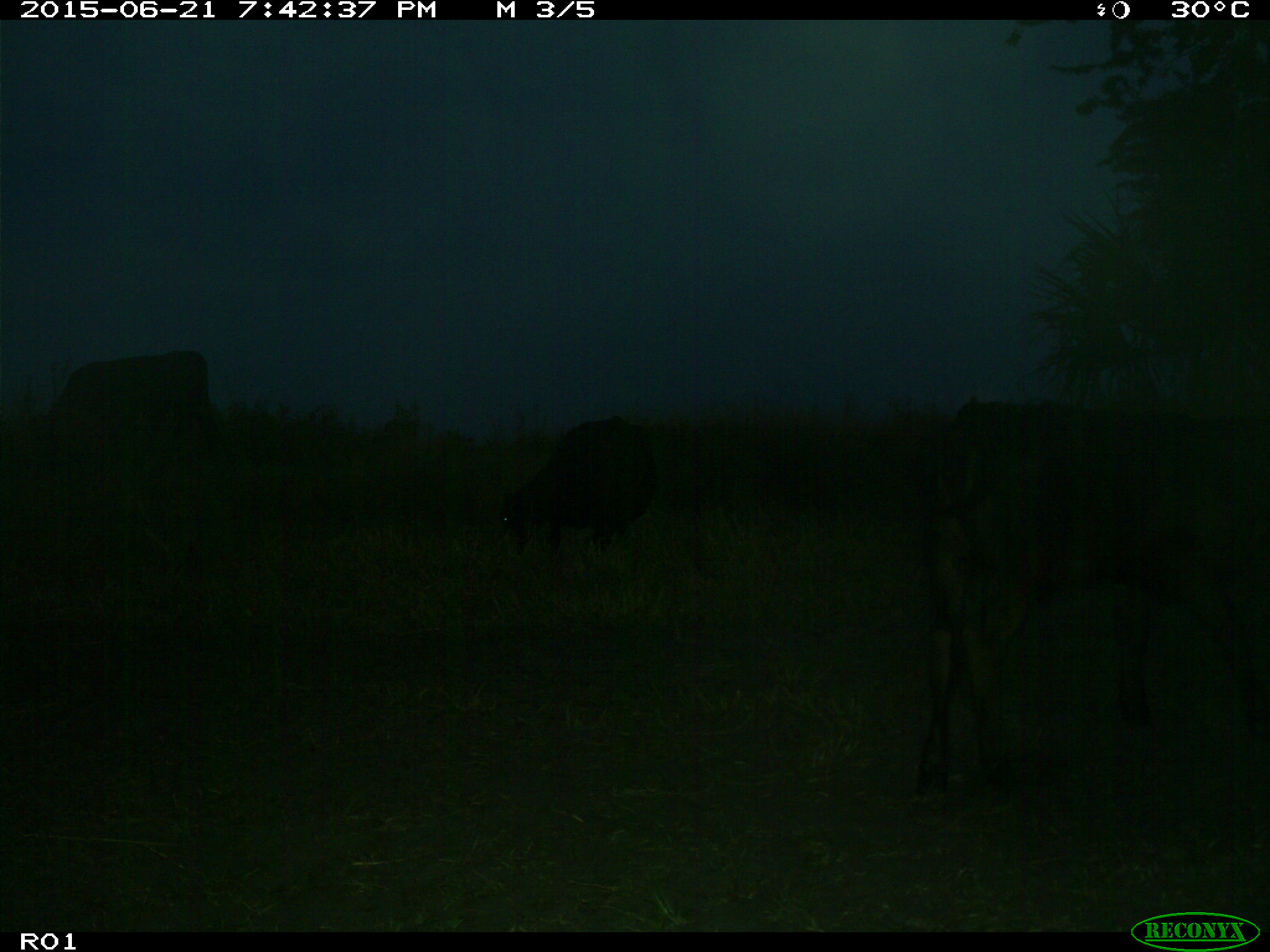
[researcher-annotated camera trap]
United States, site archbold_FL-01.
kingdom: Animalia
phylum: Chordata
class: Mammalia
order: Artiodactyla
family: Bovidae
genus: Bos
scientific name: Bos taurus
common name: domestic cow